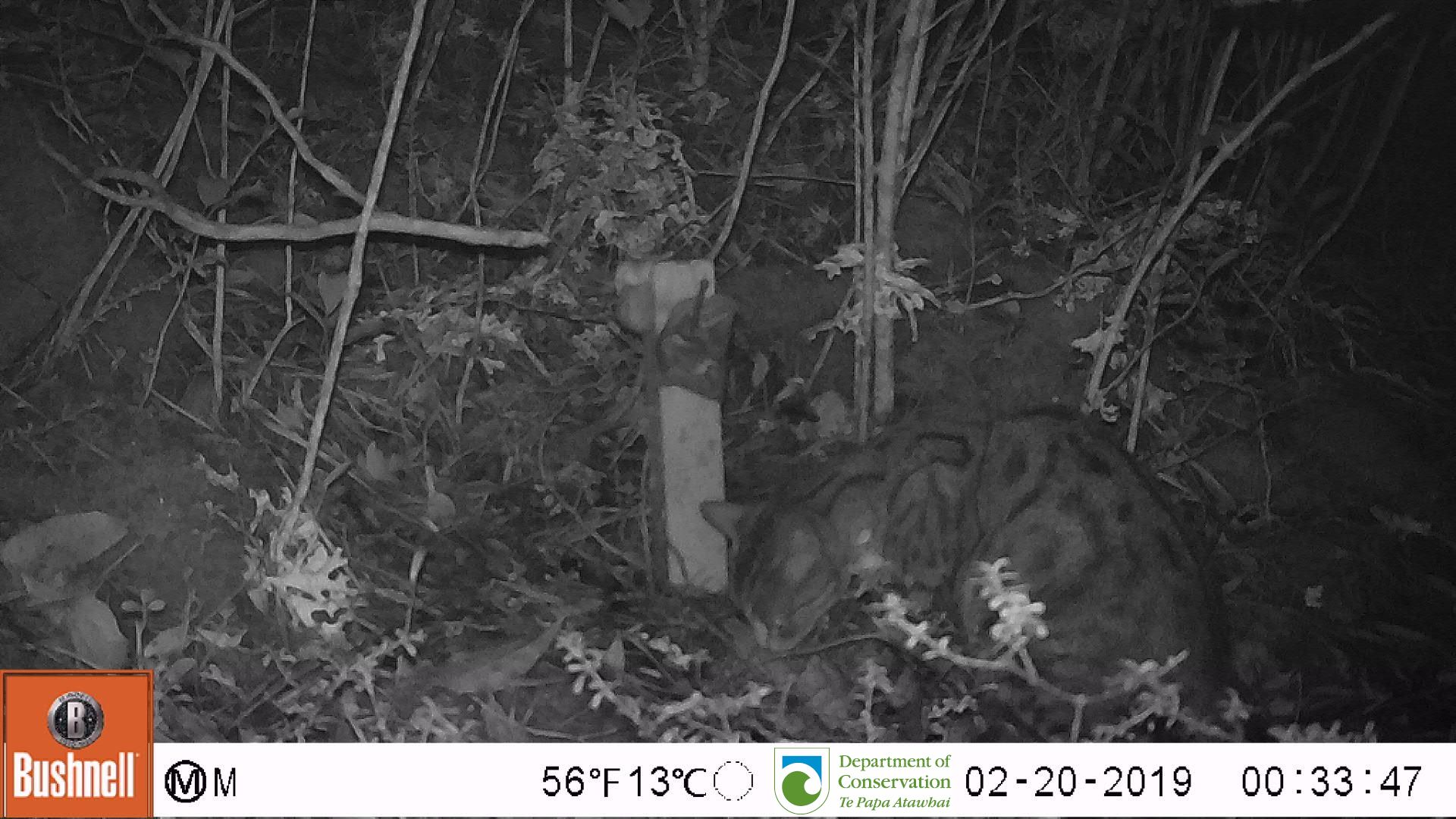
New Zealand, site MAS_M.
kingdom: Animalia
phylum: Chordata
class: Mammalia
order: Carnivora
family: Felidae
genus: Felis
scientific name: Felis catus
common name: domestic cat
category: cat